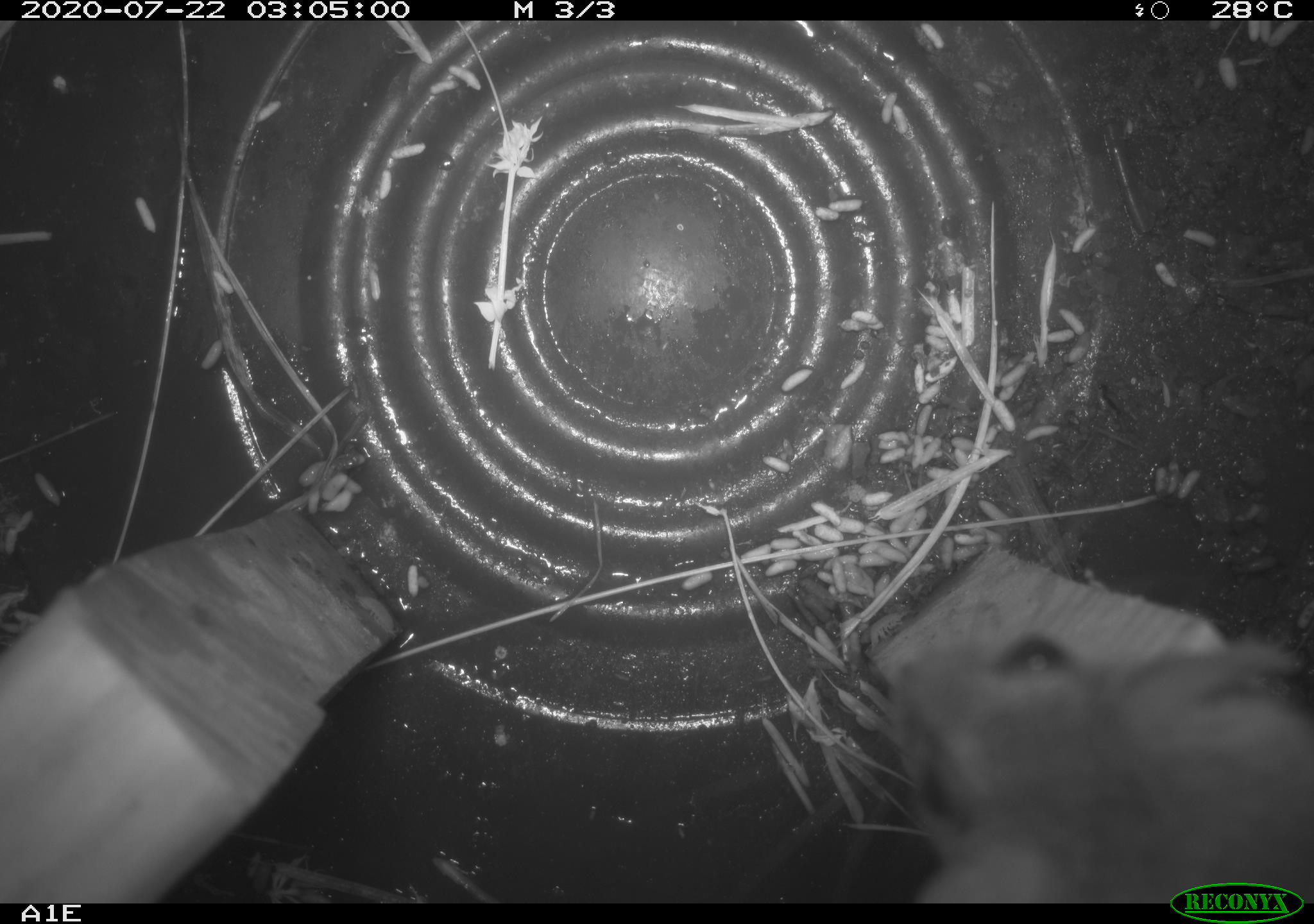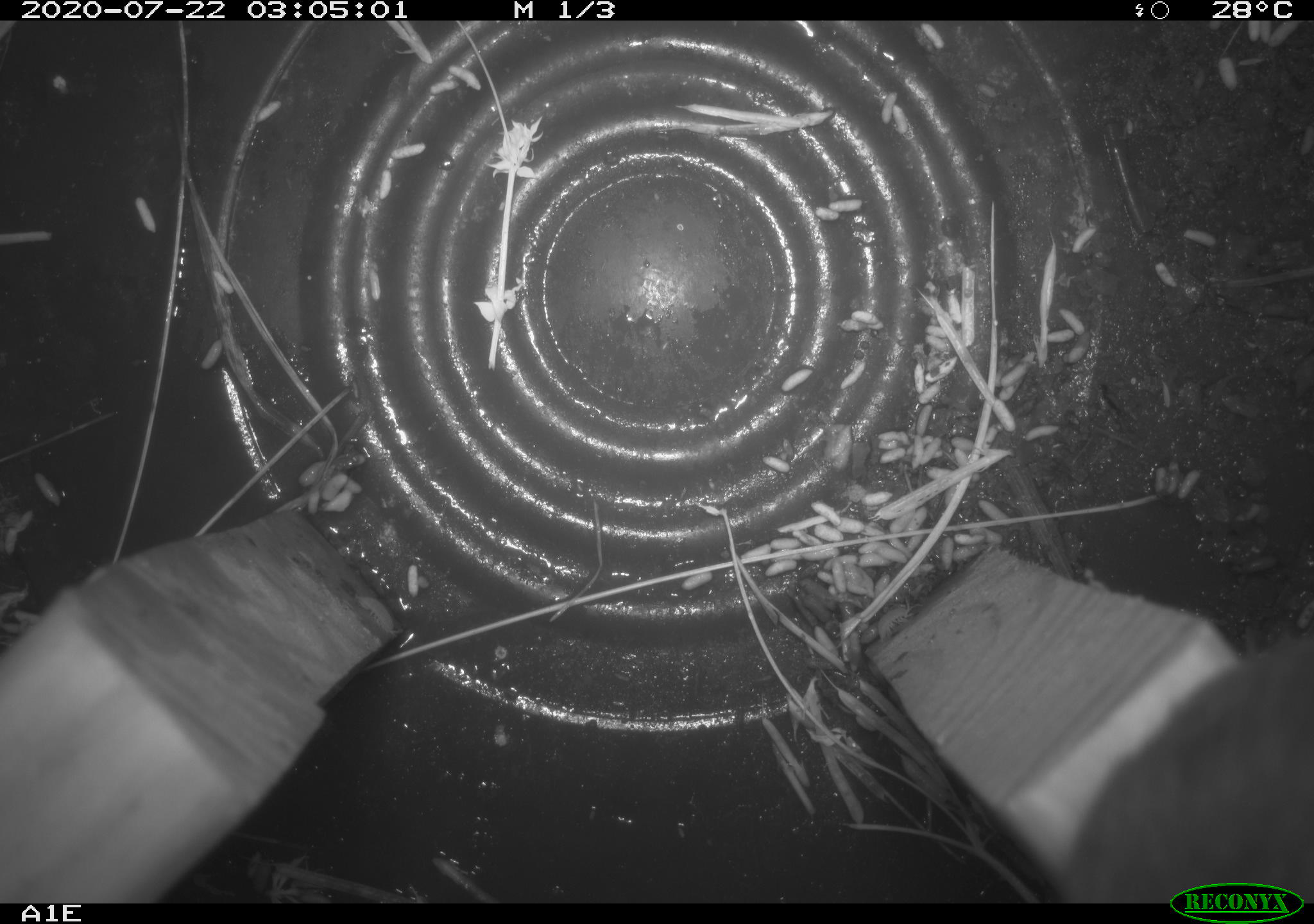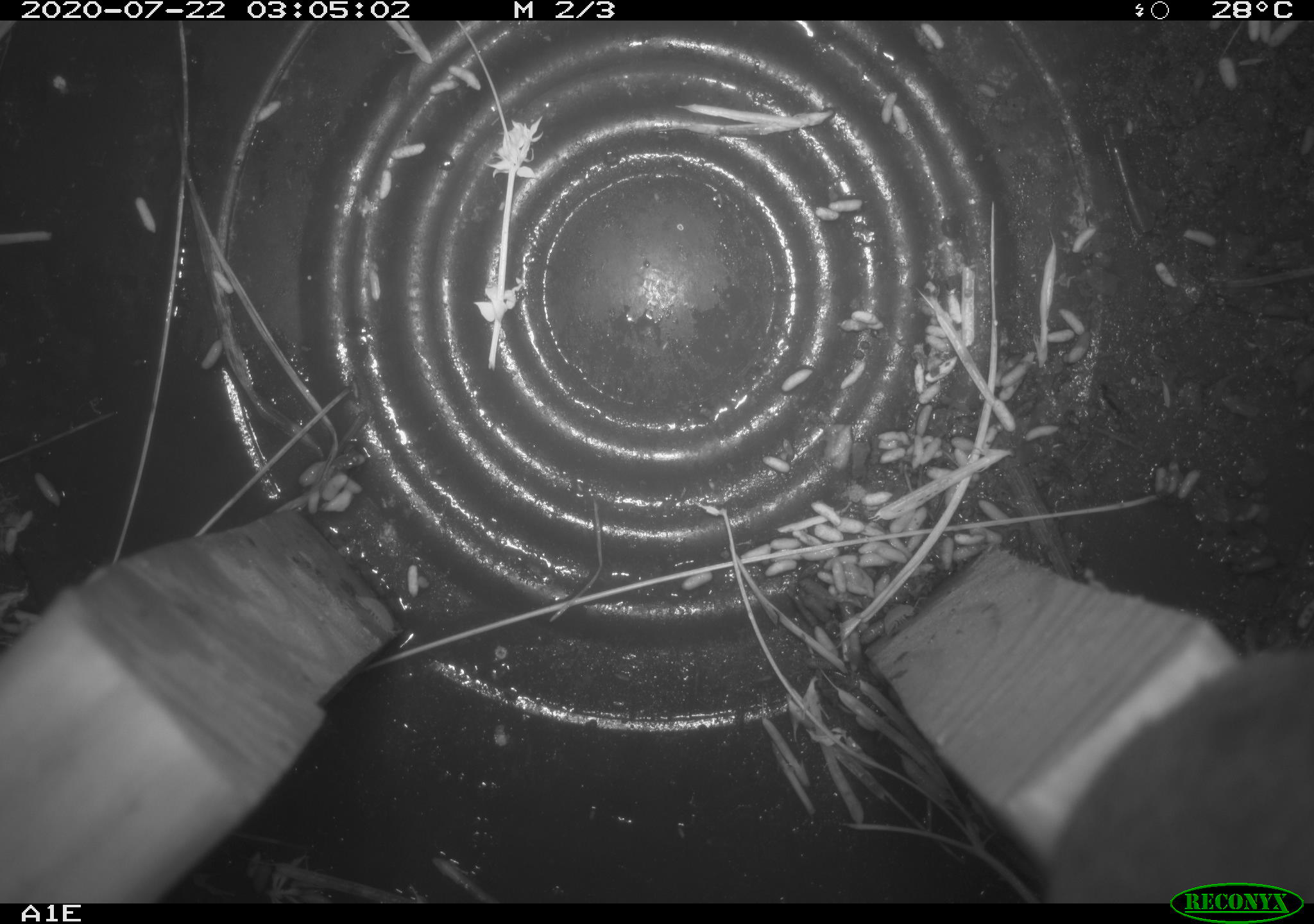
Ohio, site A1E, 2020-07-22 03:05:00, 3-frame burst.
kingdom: Animalia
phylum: Chordata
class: Mammalia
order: Rodentia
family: Cricetidae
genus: Peromyscus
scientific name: Peromyscus leucopus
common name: white-footed mouse